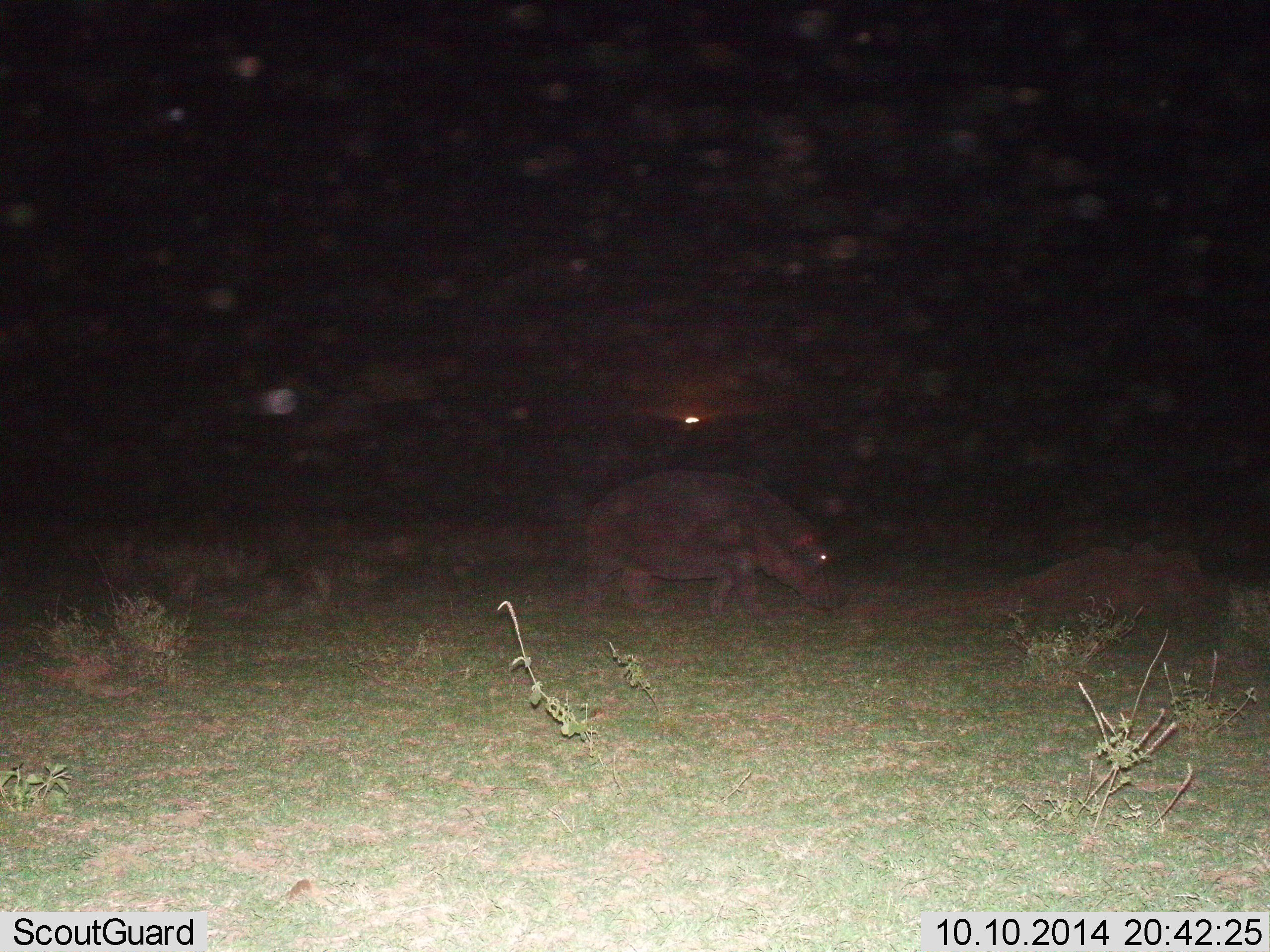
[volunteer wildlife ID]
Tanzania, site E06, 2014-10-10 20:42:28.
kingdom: Animalia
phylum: Chordata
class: Mammalia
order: Artiodactyla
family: Hippopotamidae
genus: Hippopotamus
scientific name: Hippopotamus amphibius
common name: hippopotamus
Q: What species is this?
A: Hippopotamus (Hippopotamus amphibius).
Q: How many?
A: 1.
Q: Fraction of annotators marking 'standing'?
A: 50%.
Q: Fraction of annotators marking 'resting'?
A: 0%.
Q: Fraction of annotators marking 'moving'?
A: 50%.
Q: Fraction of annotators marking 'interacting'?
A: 0%.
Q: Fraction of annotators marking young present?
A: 0%.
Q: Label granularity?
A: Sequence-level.